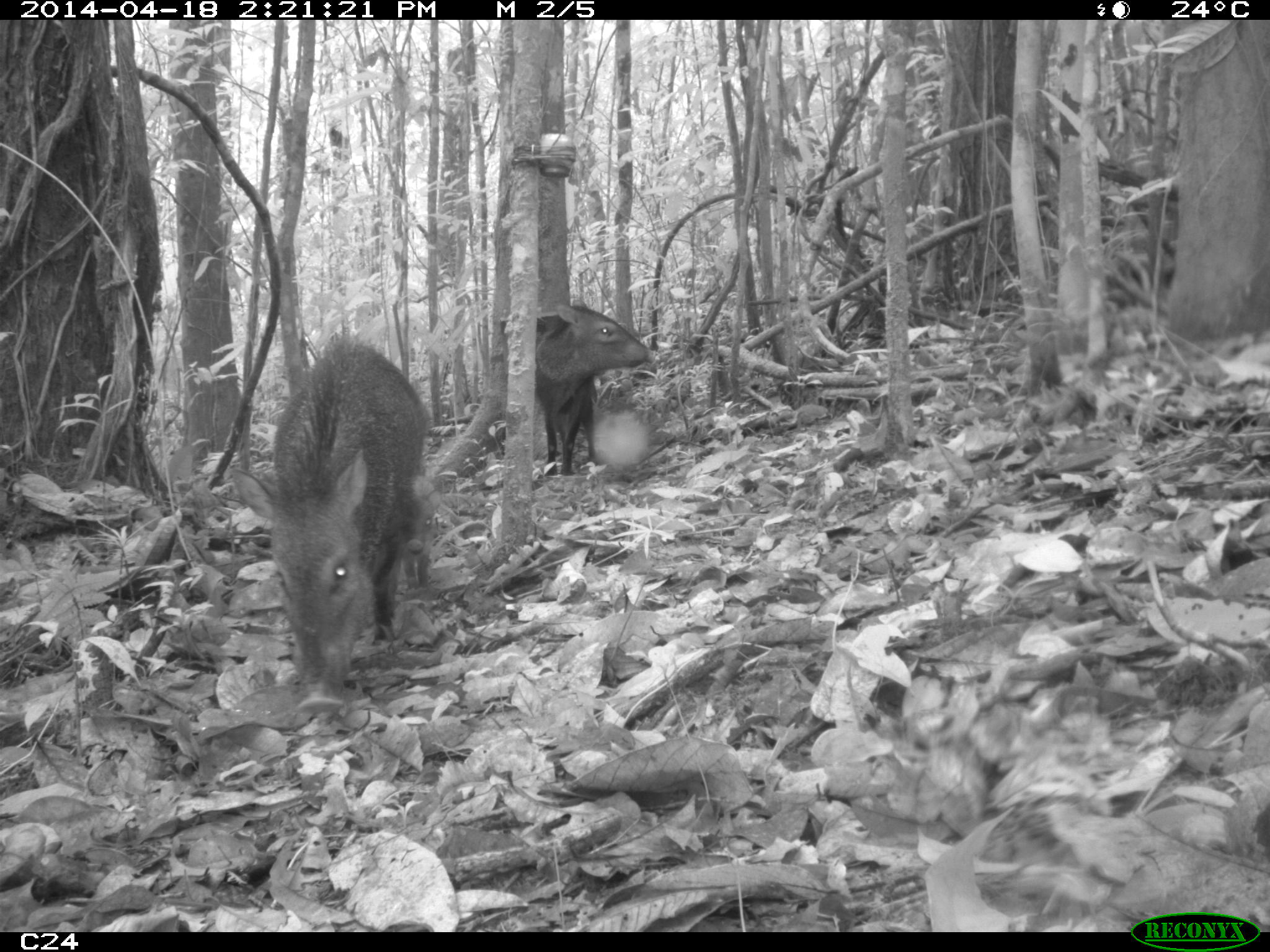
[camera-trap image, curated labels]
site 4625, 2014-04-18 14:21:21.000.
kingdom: Animalia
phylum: Chordata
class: Mammalia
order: Artiodactyla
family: Tayassuidae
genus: Pecari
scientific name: Pecari tajacu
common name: collared peccary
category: tayassu tajacu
Tayassu tajacu (collared peccary) (Pecari tajacu), count 5, age adult.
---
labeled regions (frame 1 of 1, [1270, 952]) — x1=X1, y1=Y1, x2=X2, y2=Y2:
tayassu tajacu: x1=232, y1=332, x2=425, y2=712; x1=510, y1=303, x2=656, y2=477